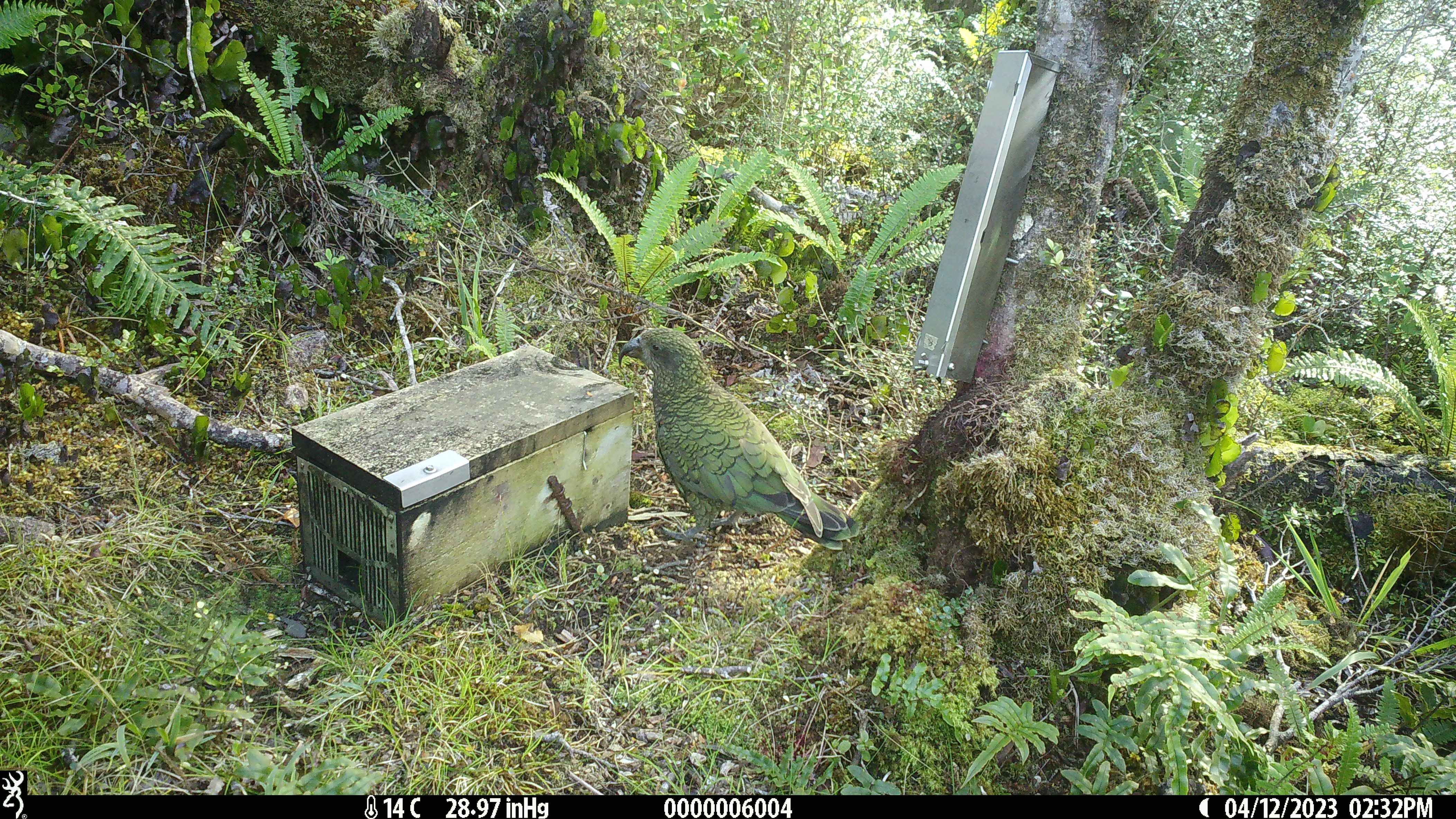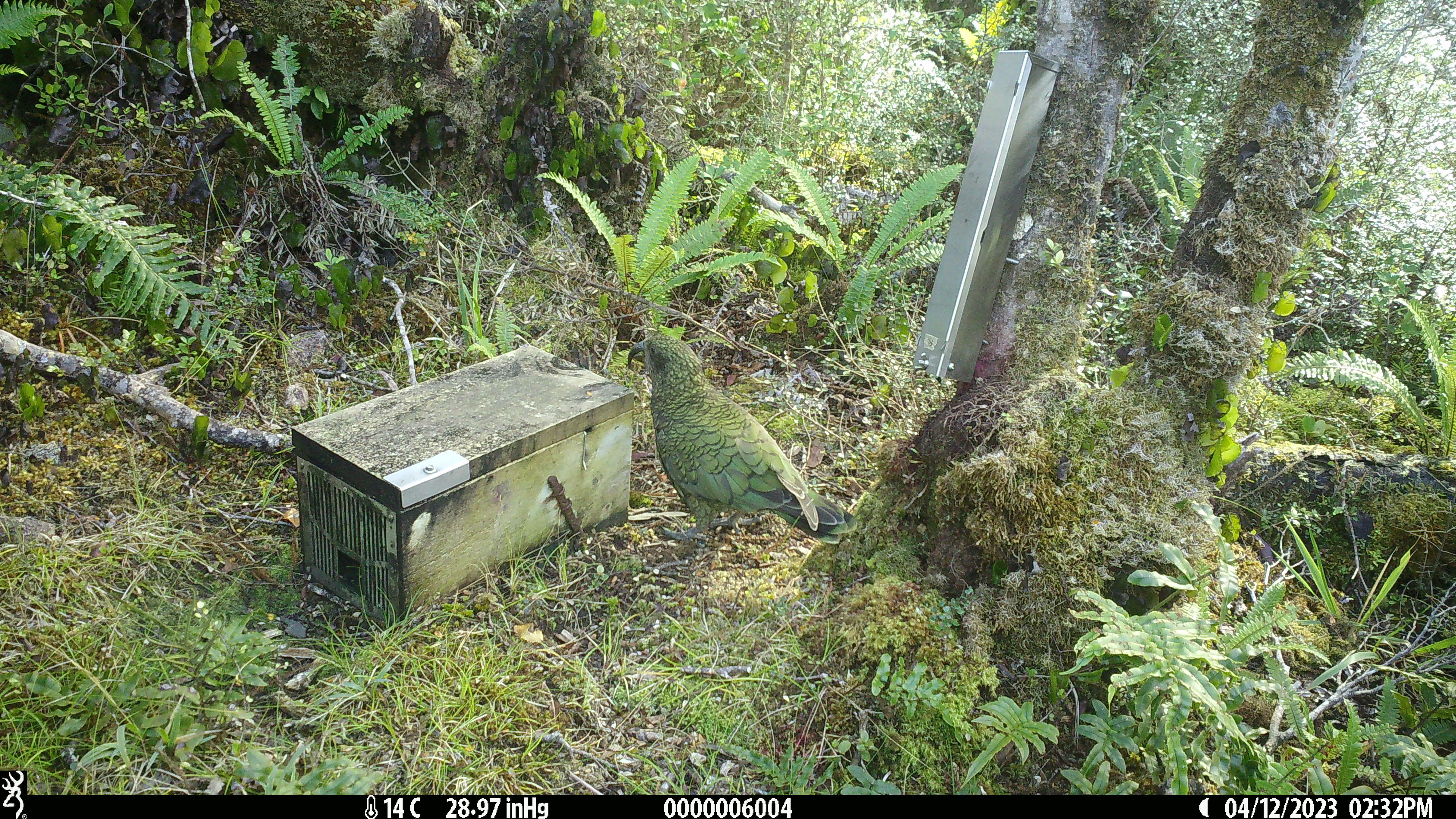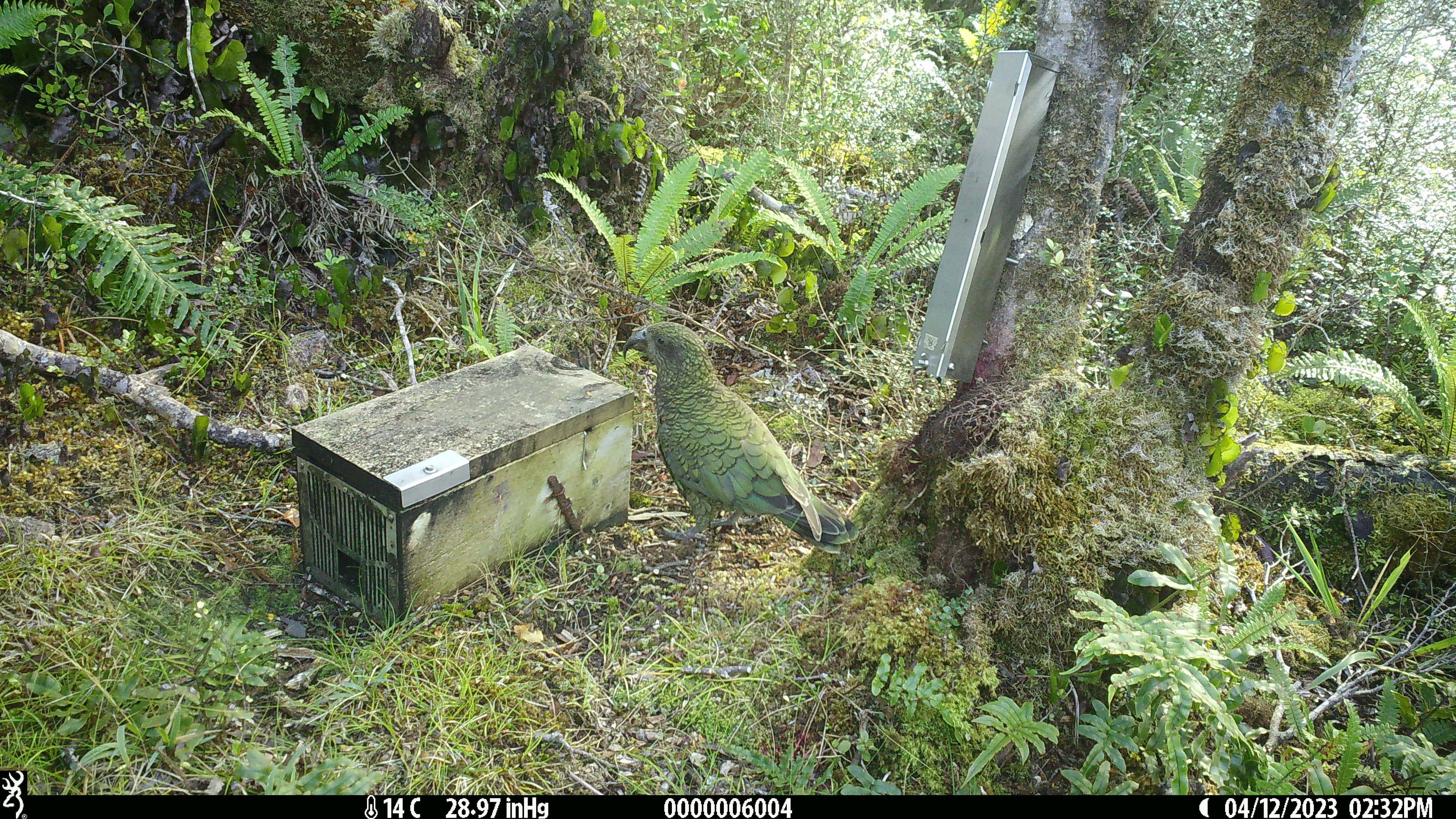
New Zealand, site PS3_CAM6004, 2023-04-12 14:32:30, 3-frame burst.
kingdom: Animalia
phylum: Chordata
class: Aves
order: Psittaciformes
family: Strigopidae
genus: Nestor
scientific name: Nestor notabilis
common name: kea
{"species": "kea (Nestor notabilis)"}